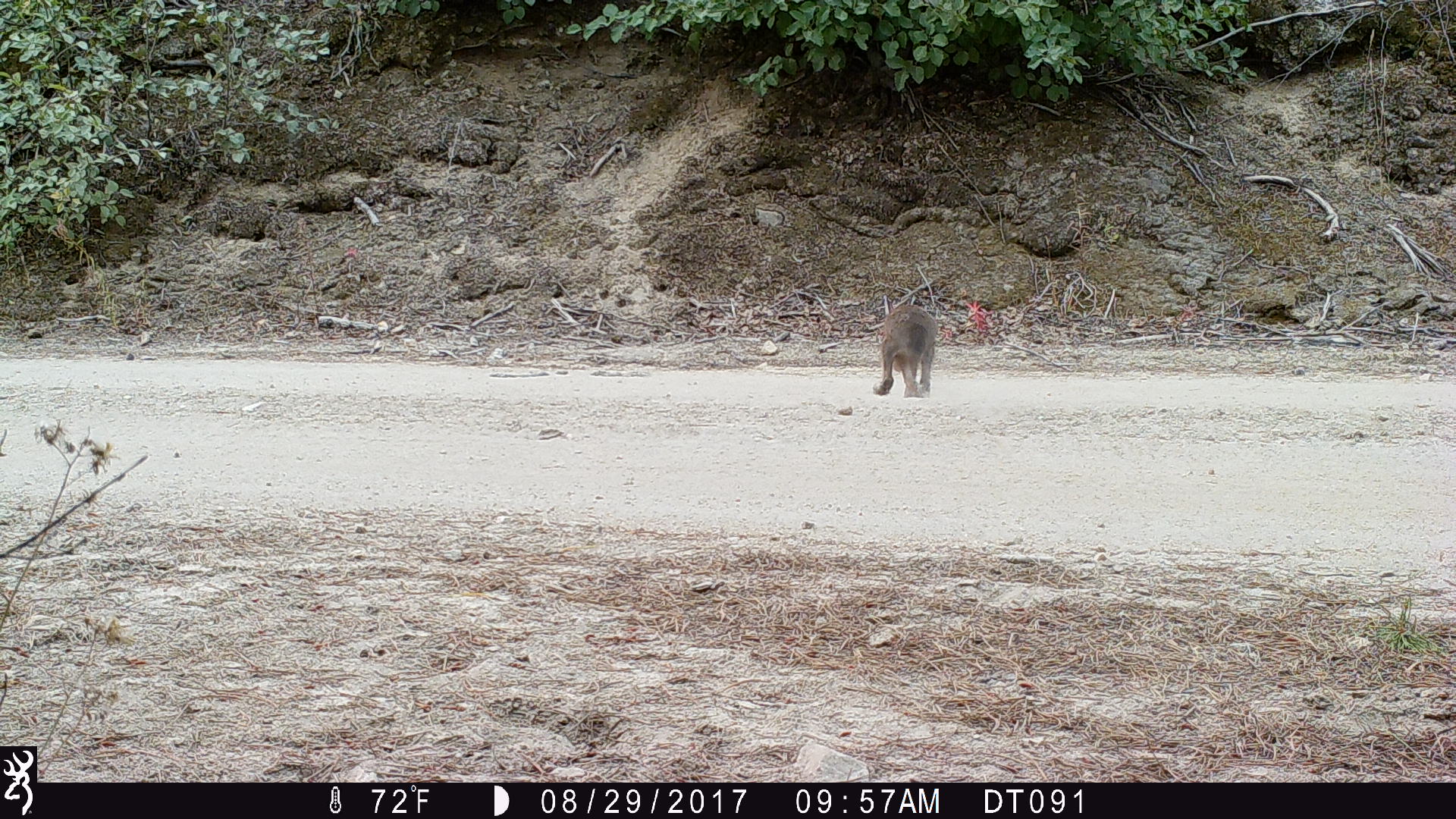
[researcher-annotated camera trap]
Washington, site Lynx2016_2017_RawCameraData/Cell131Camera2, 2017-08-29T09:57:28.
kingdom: Animalia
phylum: Chordata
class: Mammalia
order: Lagomorpha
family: Leporidae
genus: Lepus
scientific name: Lepus americanus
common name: snowshoe hare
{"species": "Lepus americanus (snowshoe hare)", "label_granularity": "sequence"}